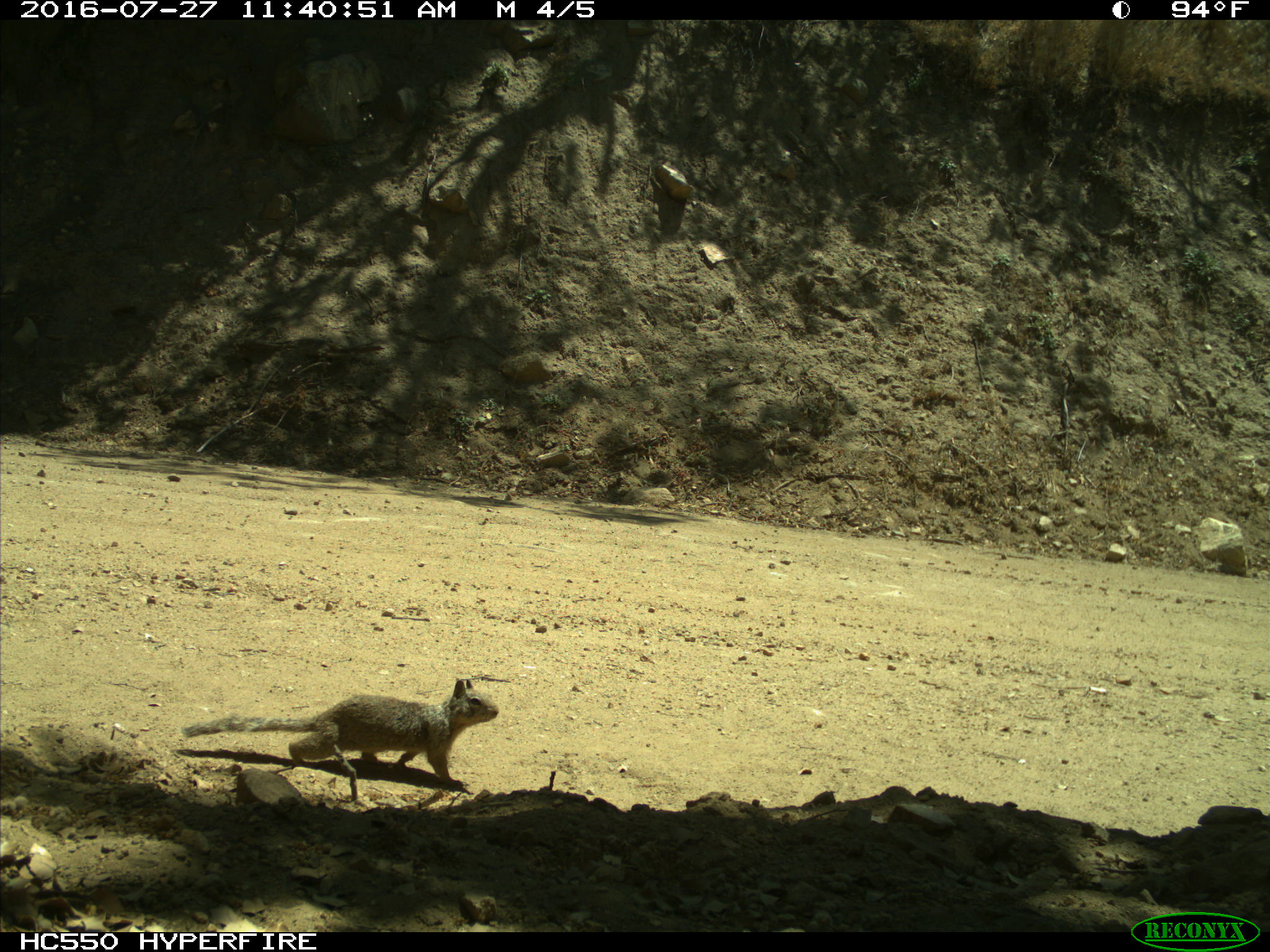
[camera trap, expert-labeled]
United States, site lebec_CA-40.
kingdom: Animalia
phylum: Chordata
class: Mammalia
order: Rodentia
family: Sciuridae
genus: Otospermophilus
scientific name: Otospermophilus beecheyi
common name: california ground squirrel